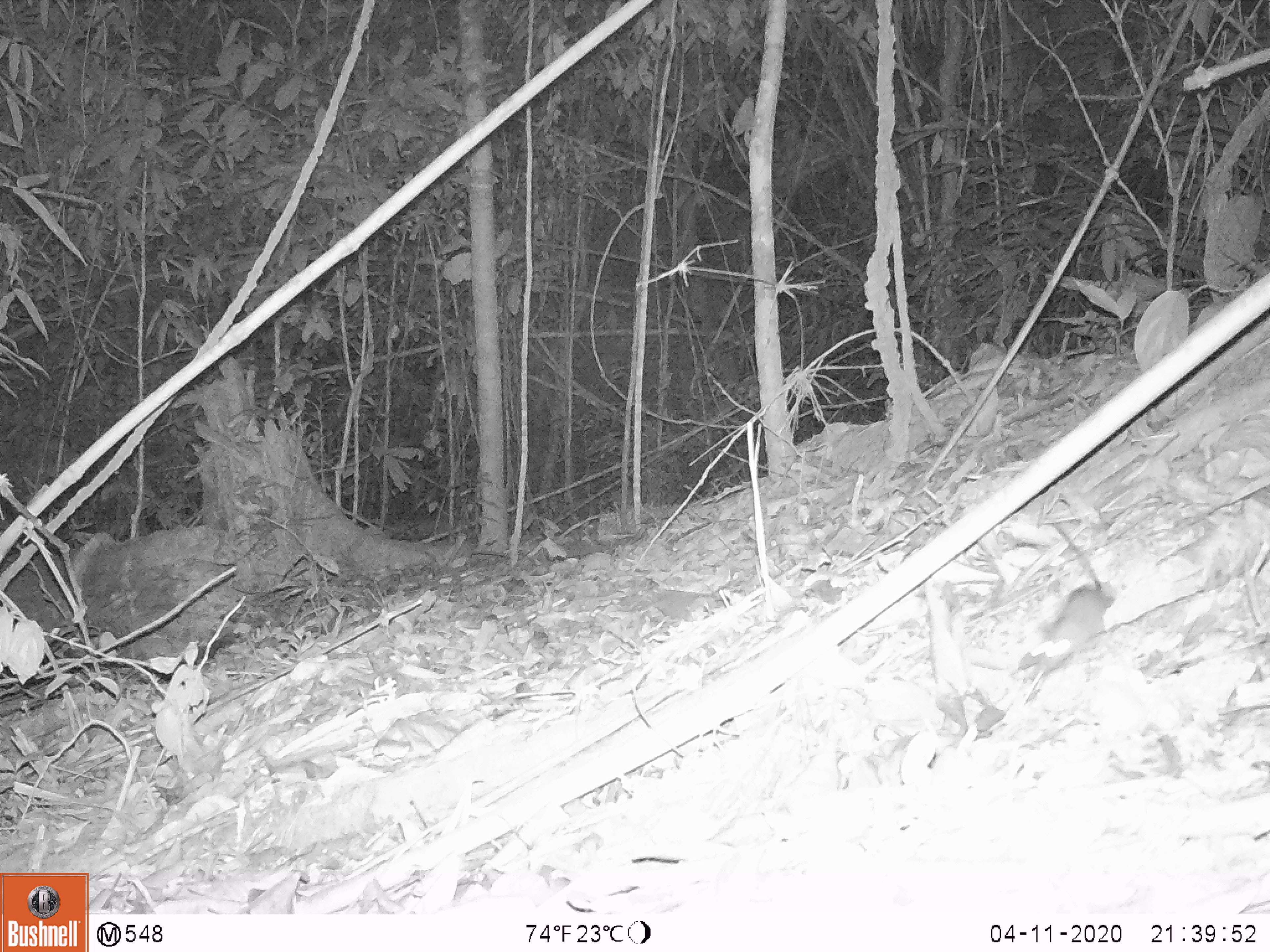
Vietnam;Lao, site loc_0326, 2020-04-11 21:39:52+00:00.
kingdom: Animalia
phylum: Chordata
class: Mammalia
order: Rodentia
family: Muridae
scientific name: Muridae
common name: old-world mice and rats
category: unidentified murid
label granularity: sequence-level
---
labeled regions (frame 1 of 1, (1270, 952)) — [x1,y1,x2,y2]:
unidentified murid: [1029,522,1109,673]